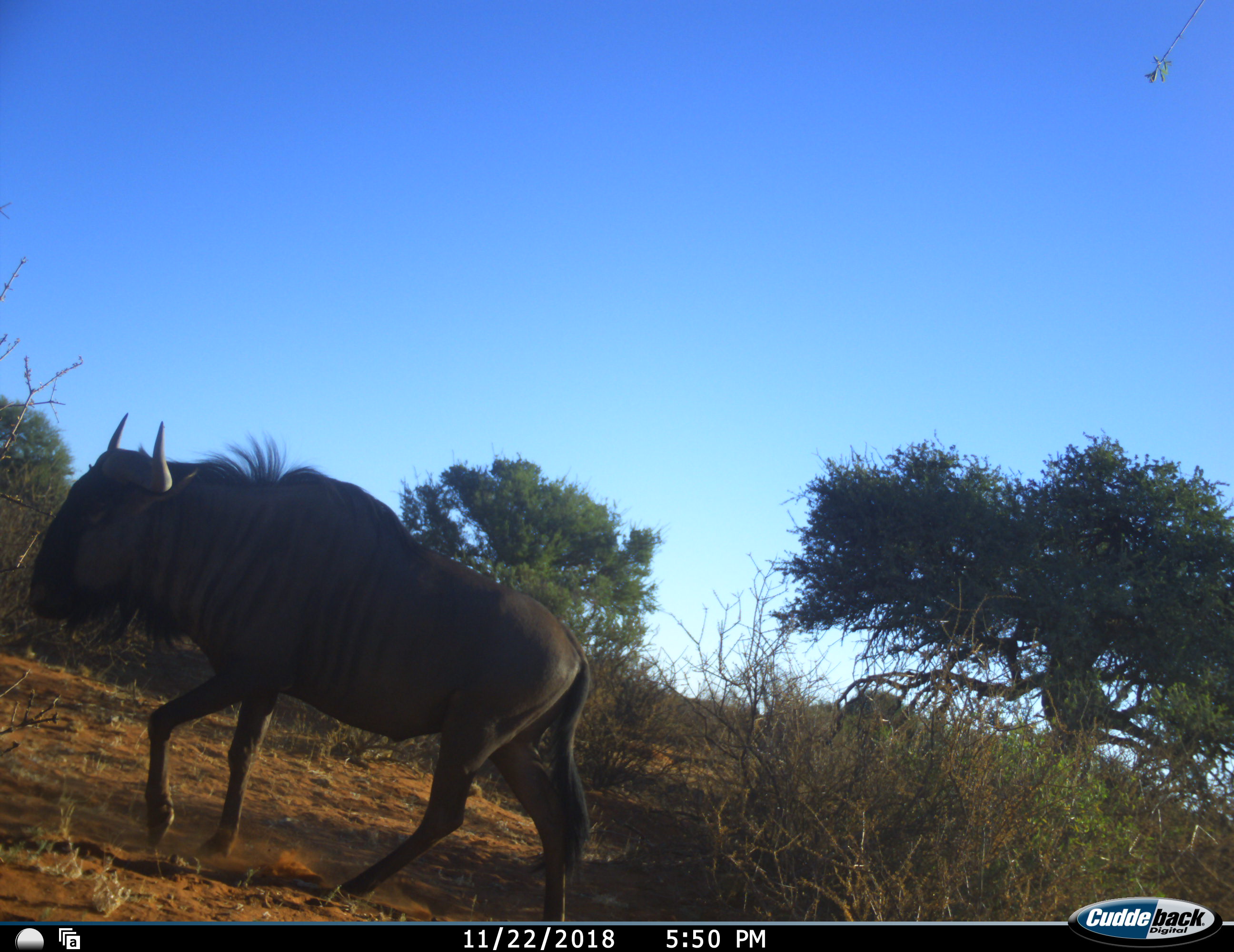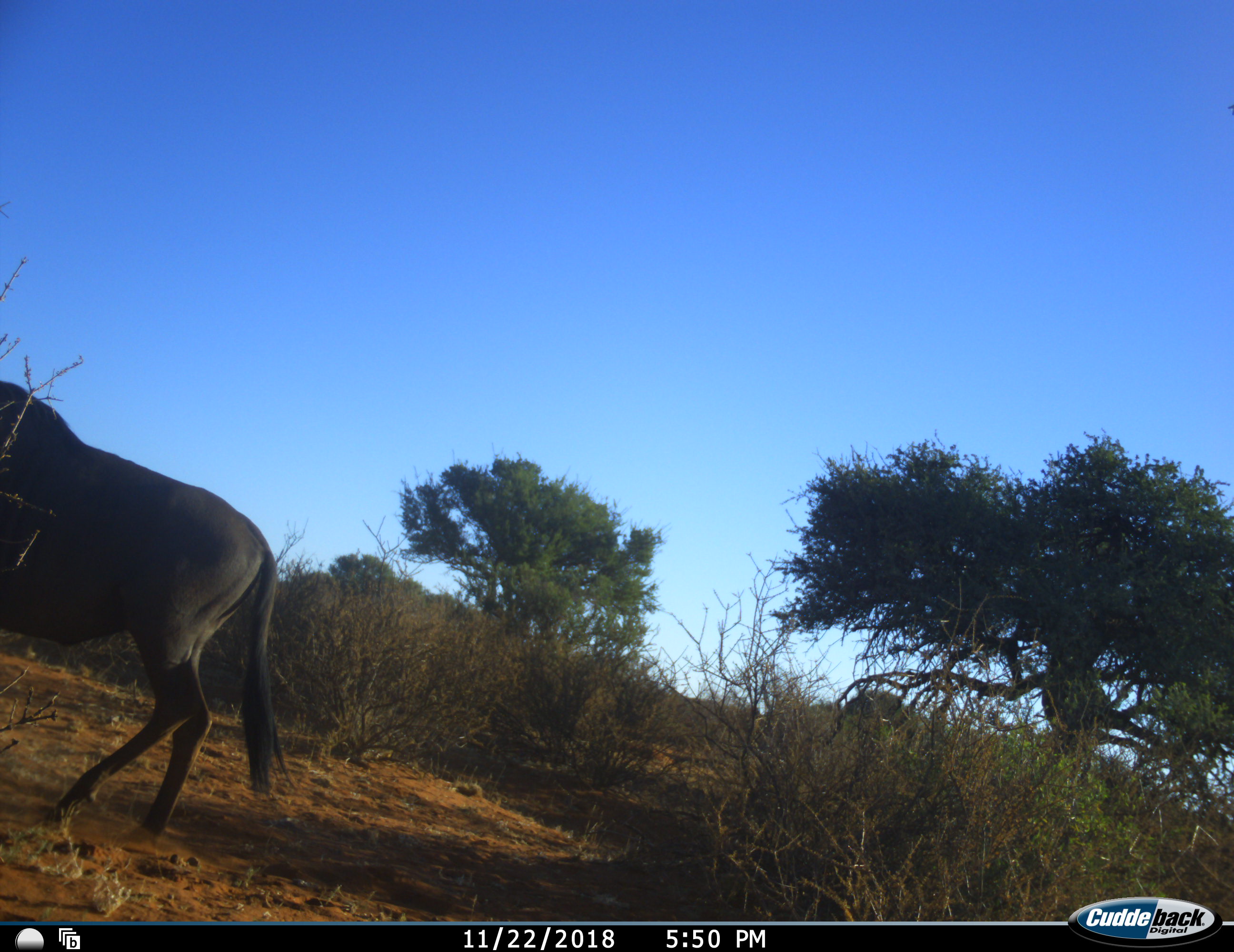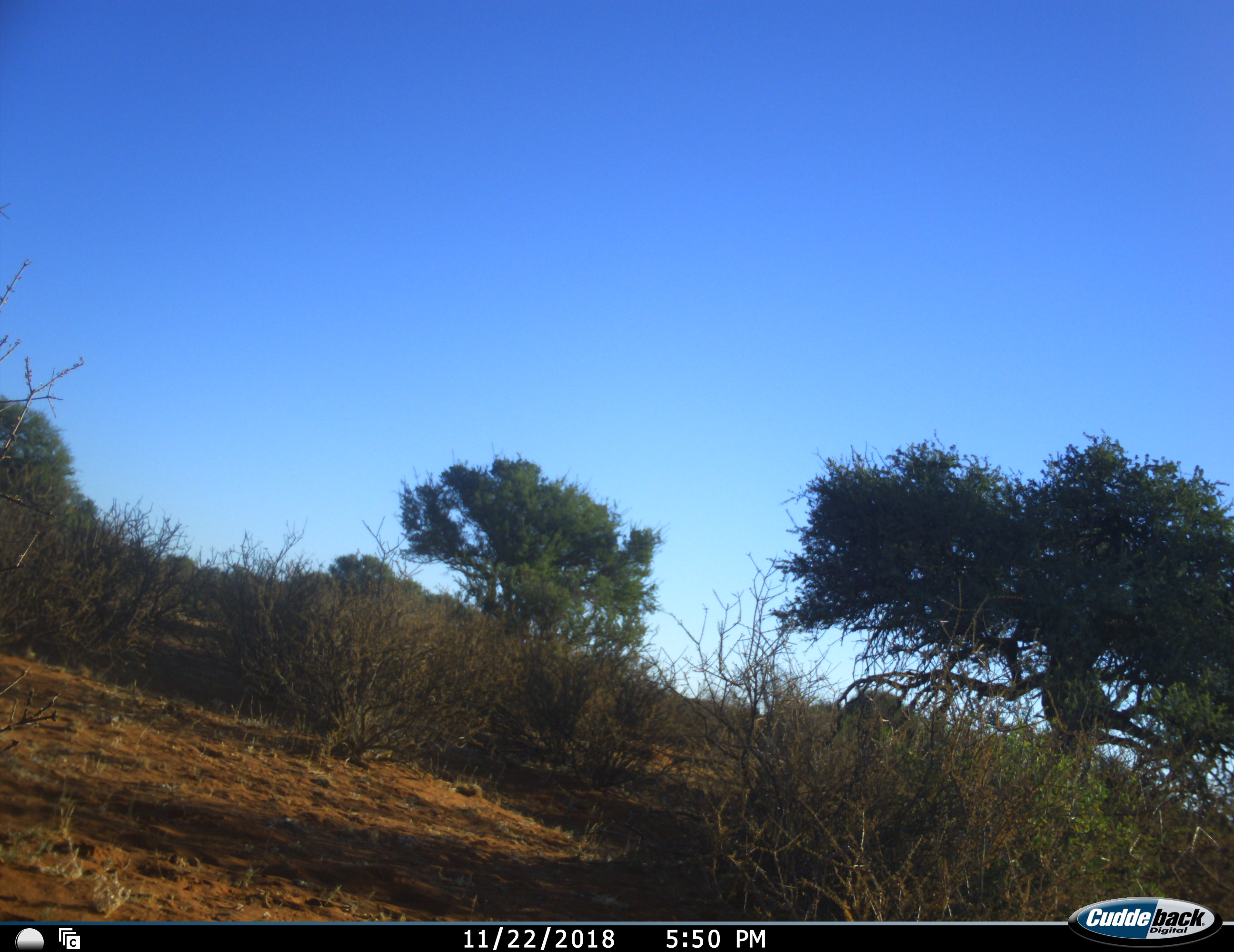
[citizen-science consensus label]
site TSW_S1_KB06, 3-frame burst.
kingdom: Animalia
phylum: Chordata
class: Mammalia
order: Artiodactyla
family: Bovidae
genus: Connochaetes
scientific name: Connochaetes taurinus taurinus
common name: blue wildebeest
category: wildebeestblue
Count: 1.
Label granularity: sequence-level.